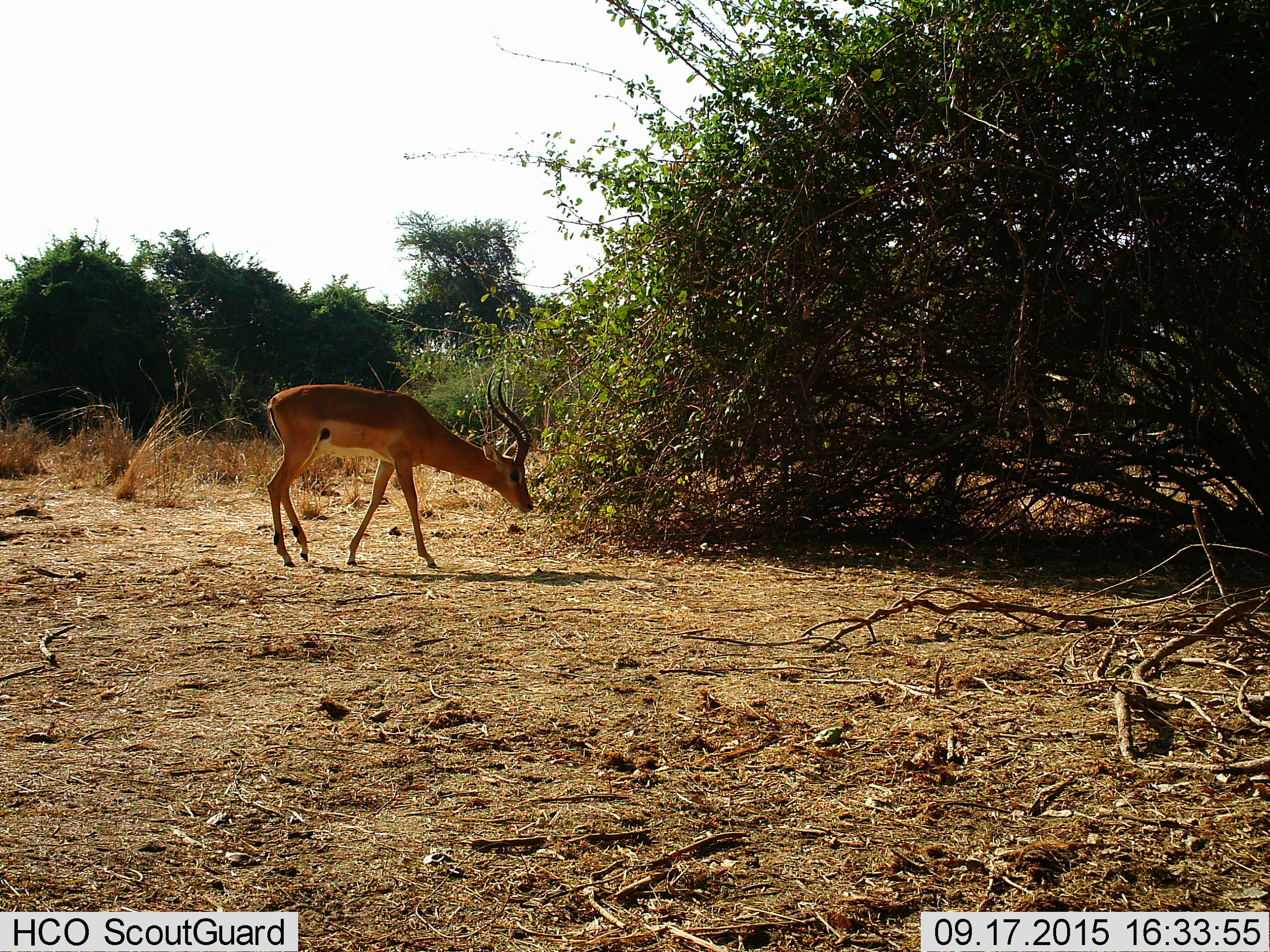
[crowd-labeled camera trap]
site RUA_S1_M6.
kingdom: Animalia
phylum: Chordata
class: Mammalia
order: Artiodactyla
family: Bovidae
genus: Aepyceros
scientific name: Aepyceros melampus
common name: impala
Impala (Aepyceros melampus), count 1. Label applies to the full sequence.